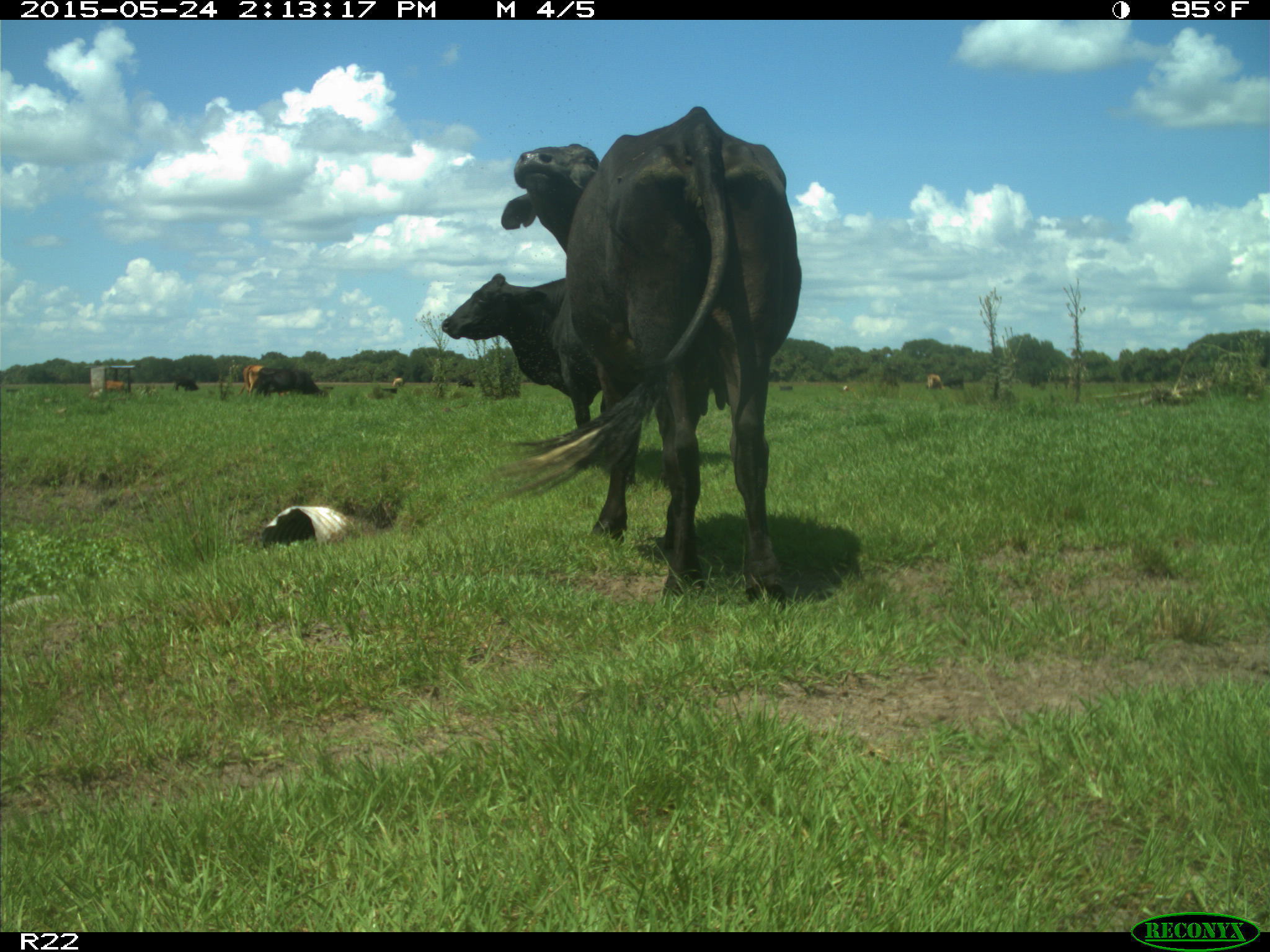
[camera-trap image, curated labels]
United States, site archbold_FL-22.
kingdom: Animalia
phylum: Chordata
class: Mammalia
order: Artiodactyla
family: Bovidae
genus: Bos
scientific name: Bos taurus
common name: domestic cow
Bos taurus (domestic cow).